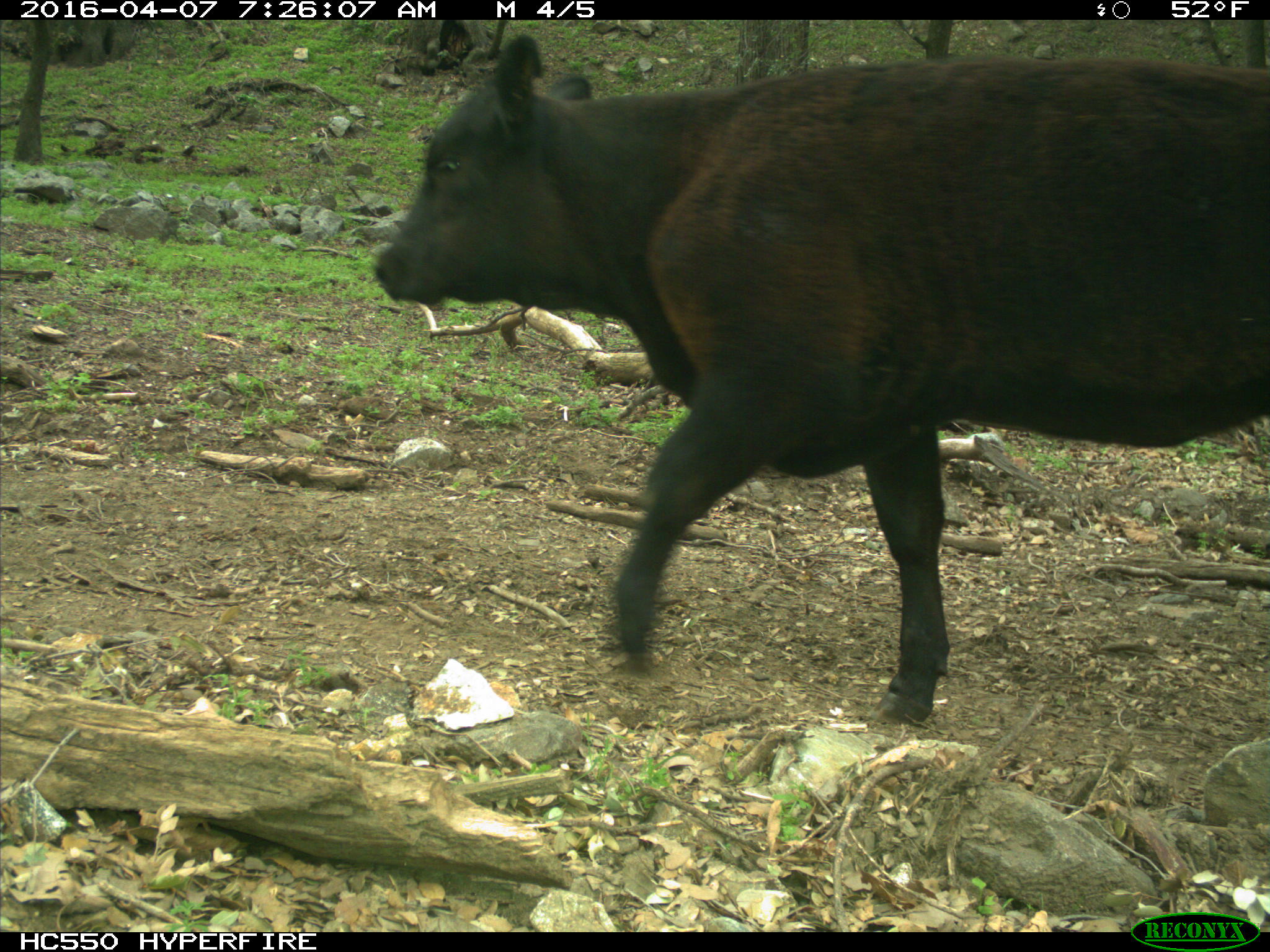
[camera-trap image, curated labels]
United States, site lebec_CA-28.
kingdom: Animalia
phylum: Chordata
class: Mammalia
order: Artiodactyla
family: Bovidae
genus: Bos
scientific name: Bos taurus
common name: domestic cow